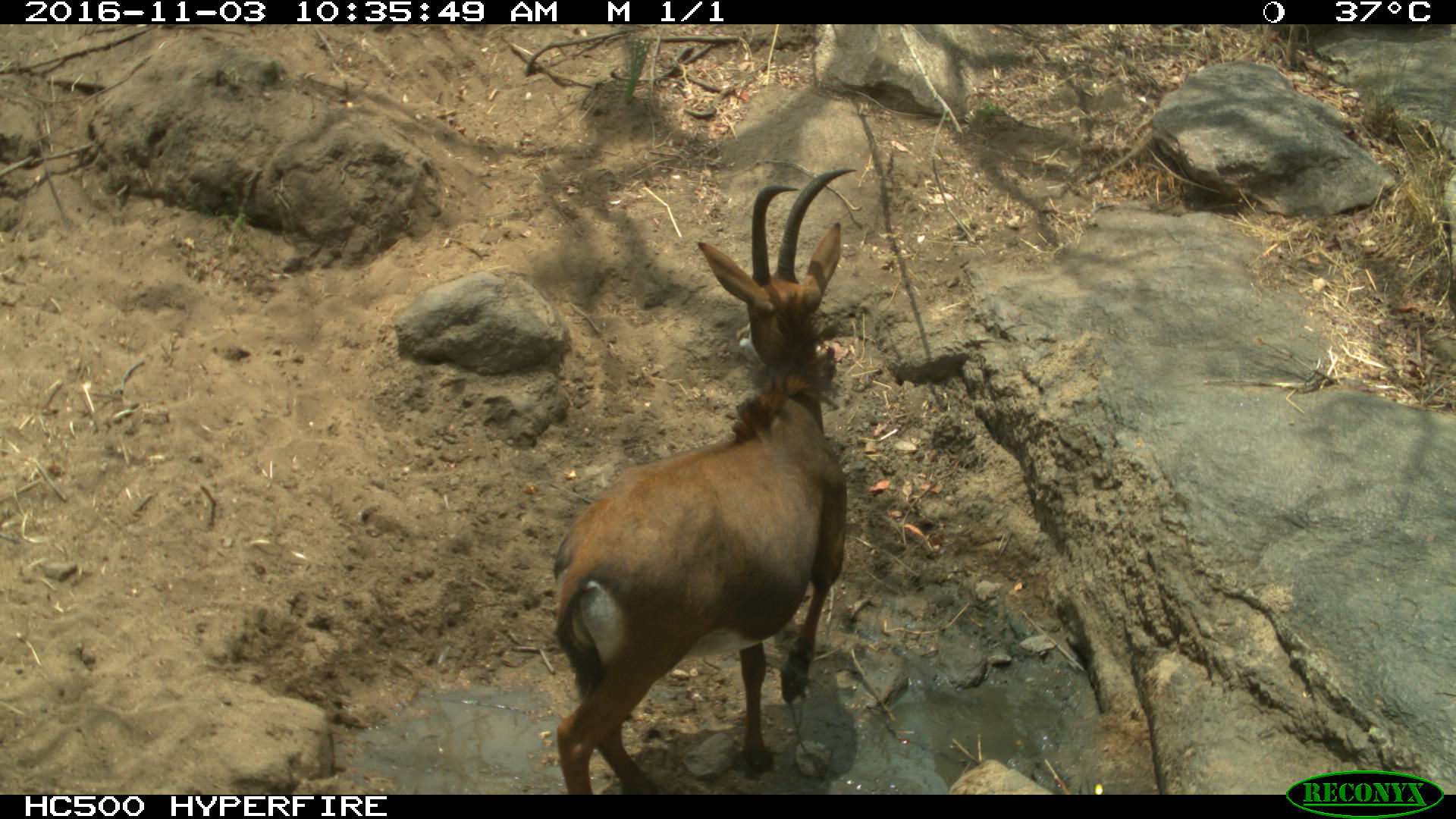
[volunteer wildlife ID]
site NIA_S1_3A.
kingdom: Animalia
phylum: Chordata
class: Mammalia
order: Artiodactyla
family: Bovidae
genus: Hippotragus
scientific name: Hippotragus niger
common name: sable antelope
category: sable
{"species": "sable (sable antelope) (Hippotragus niger)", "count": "1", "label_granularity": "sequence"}